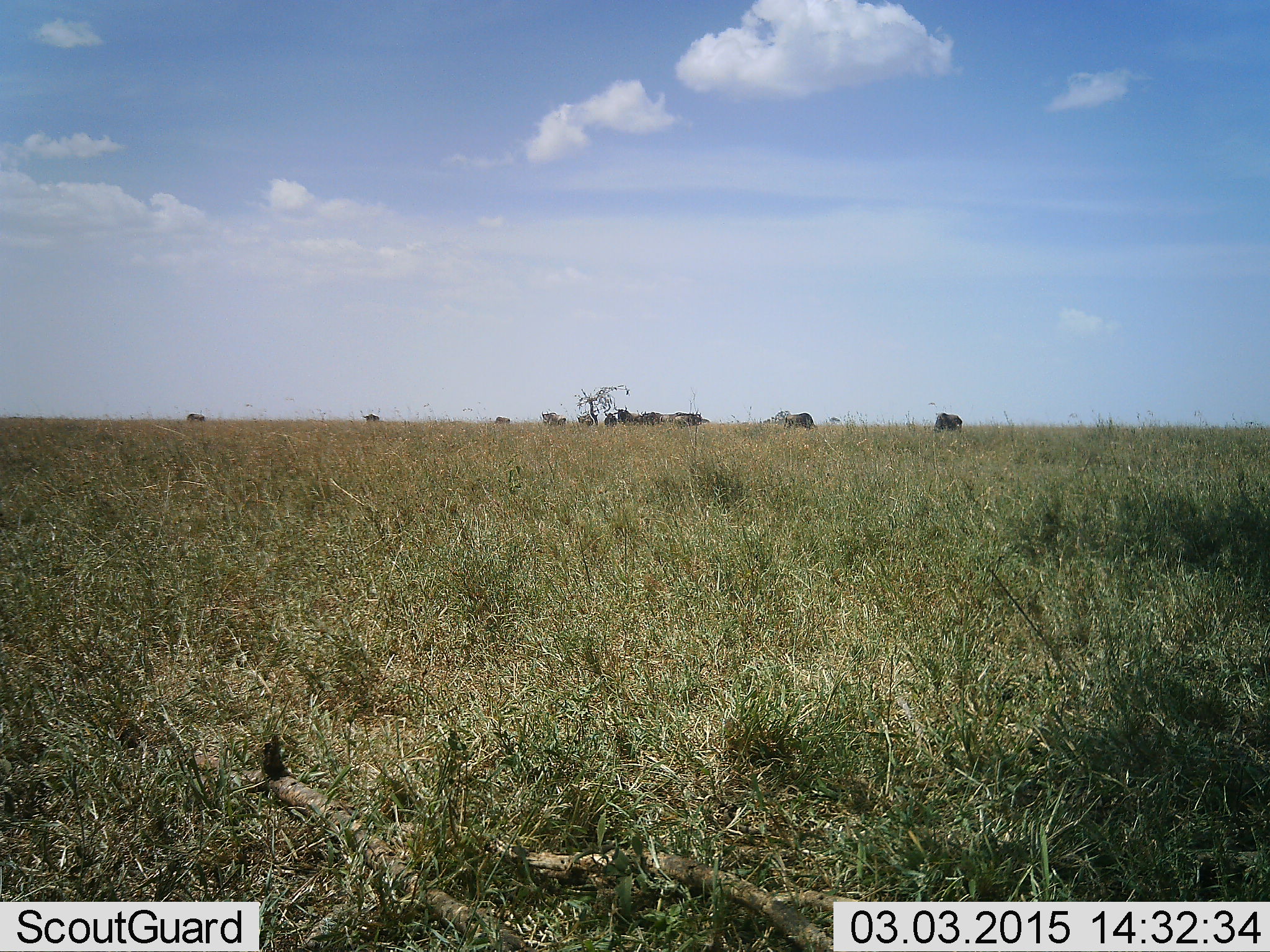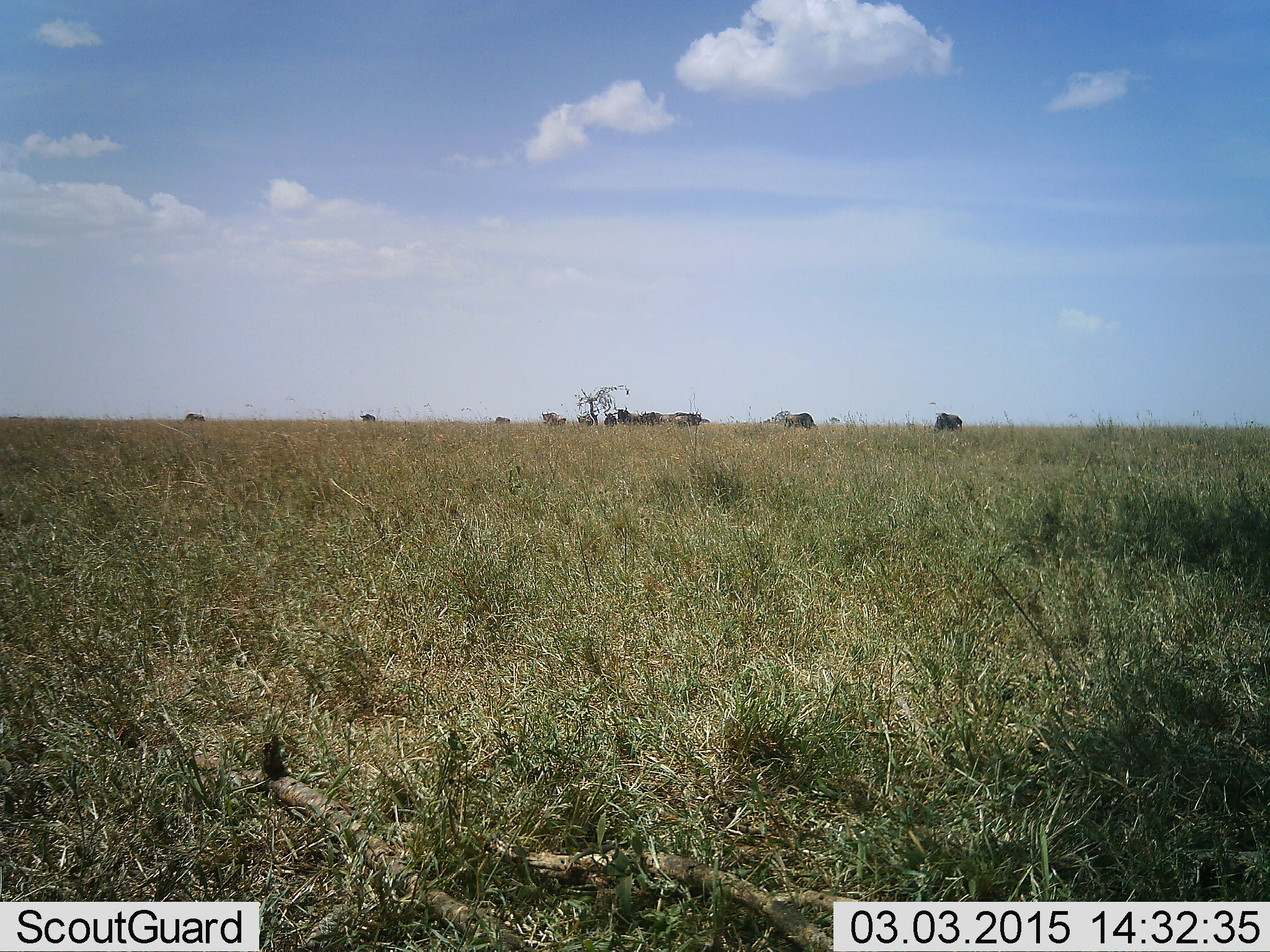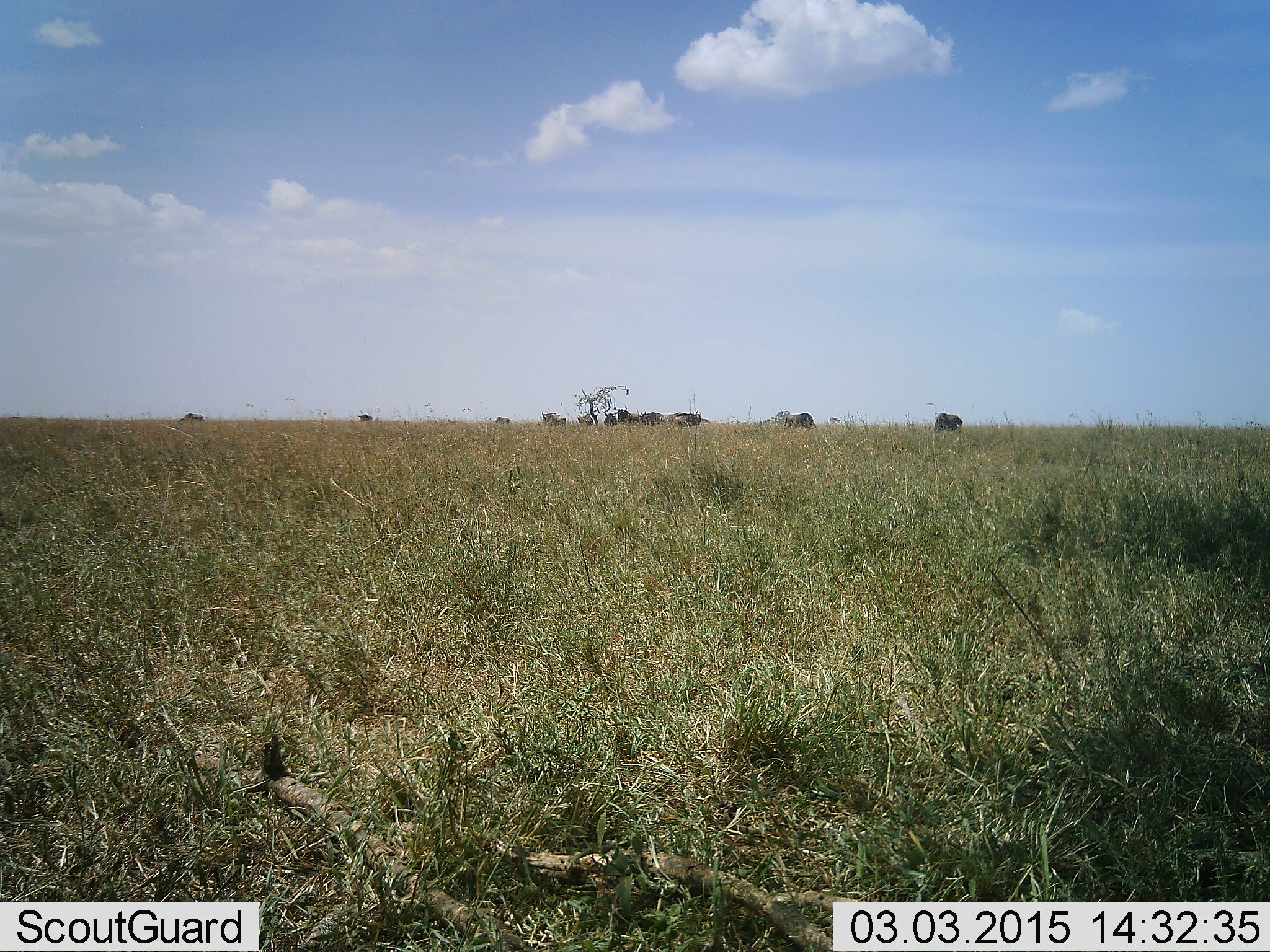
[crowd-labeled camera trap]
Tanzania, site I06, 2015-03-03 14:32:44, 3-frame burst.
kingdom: Animalia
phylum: Chordata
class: Mammalia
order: Artiodactyla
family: Bovidae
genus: Connochaetes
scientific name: Connochaetes taurinus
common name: blue wildebeest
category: wildebeest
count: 11-50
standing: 90%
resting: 0%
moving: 30%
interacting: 0%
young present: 0%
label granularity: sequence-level